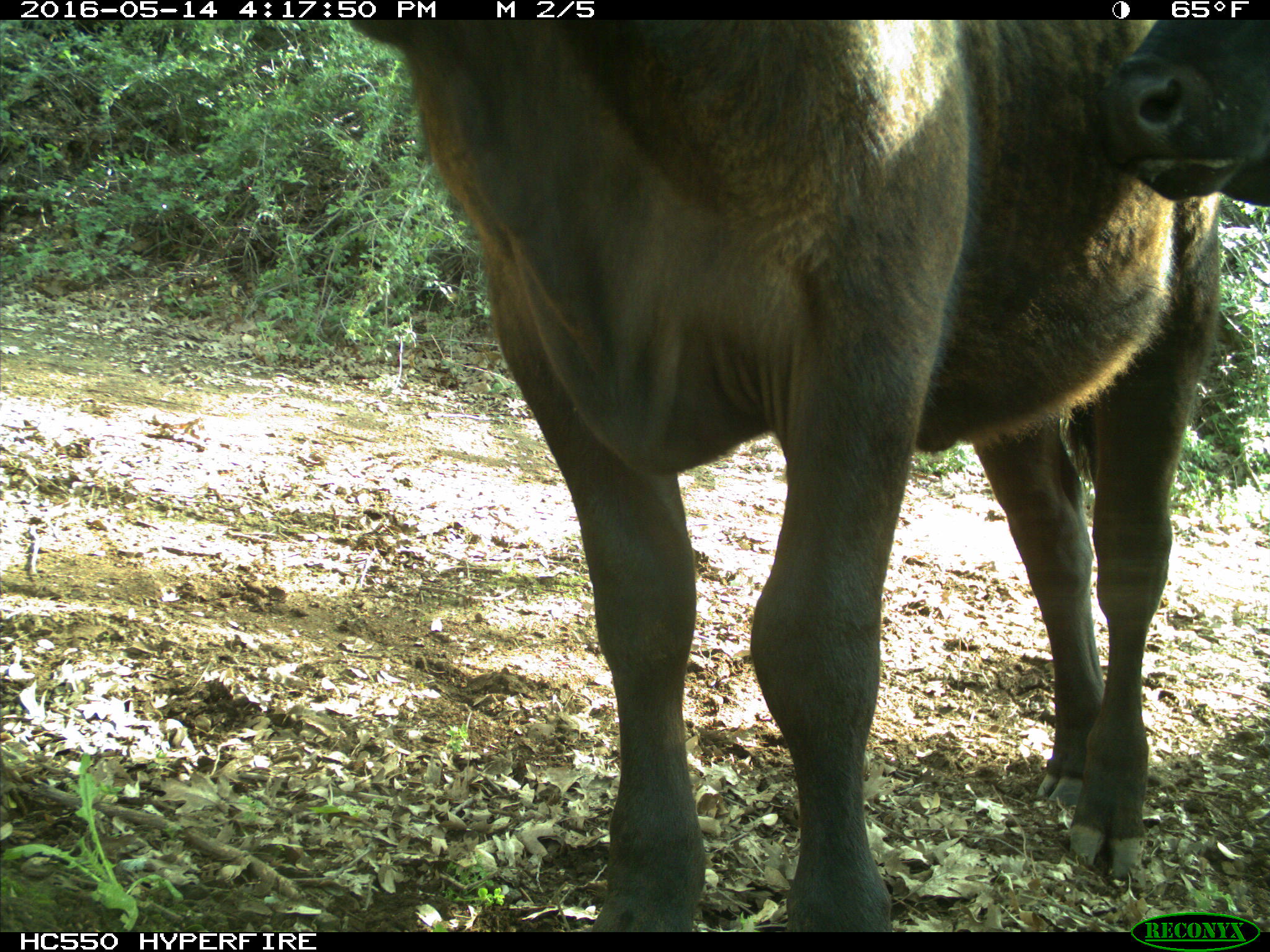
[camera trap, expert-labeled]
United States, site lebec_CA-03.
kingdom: Animalia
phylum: Chordata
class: Mammalia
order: Artiodactyla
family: Bovidae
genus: Bos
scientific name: Bos taurus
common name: domestic cow